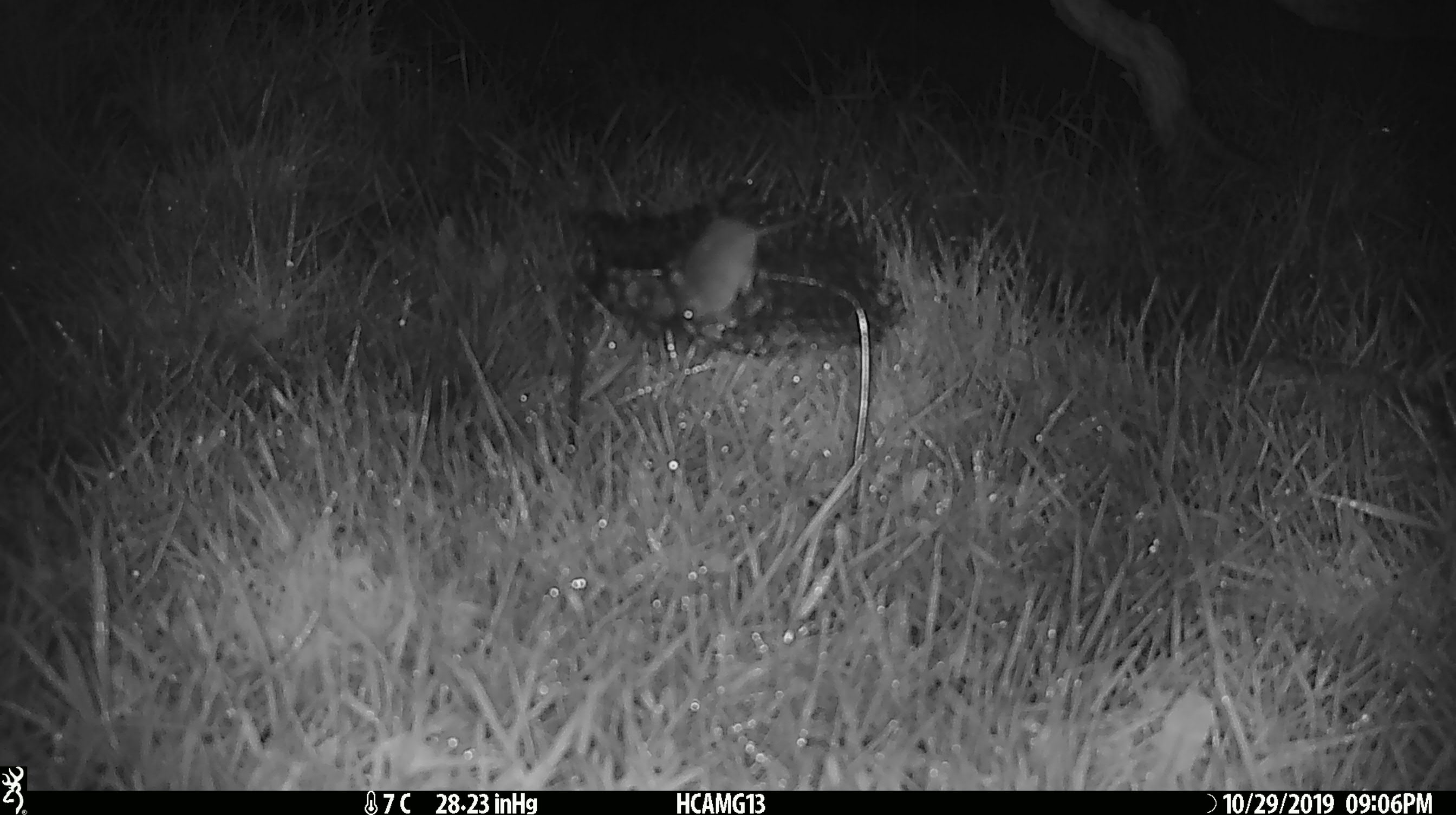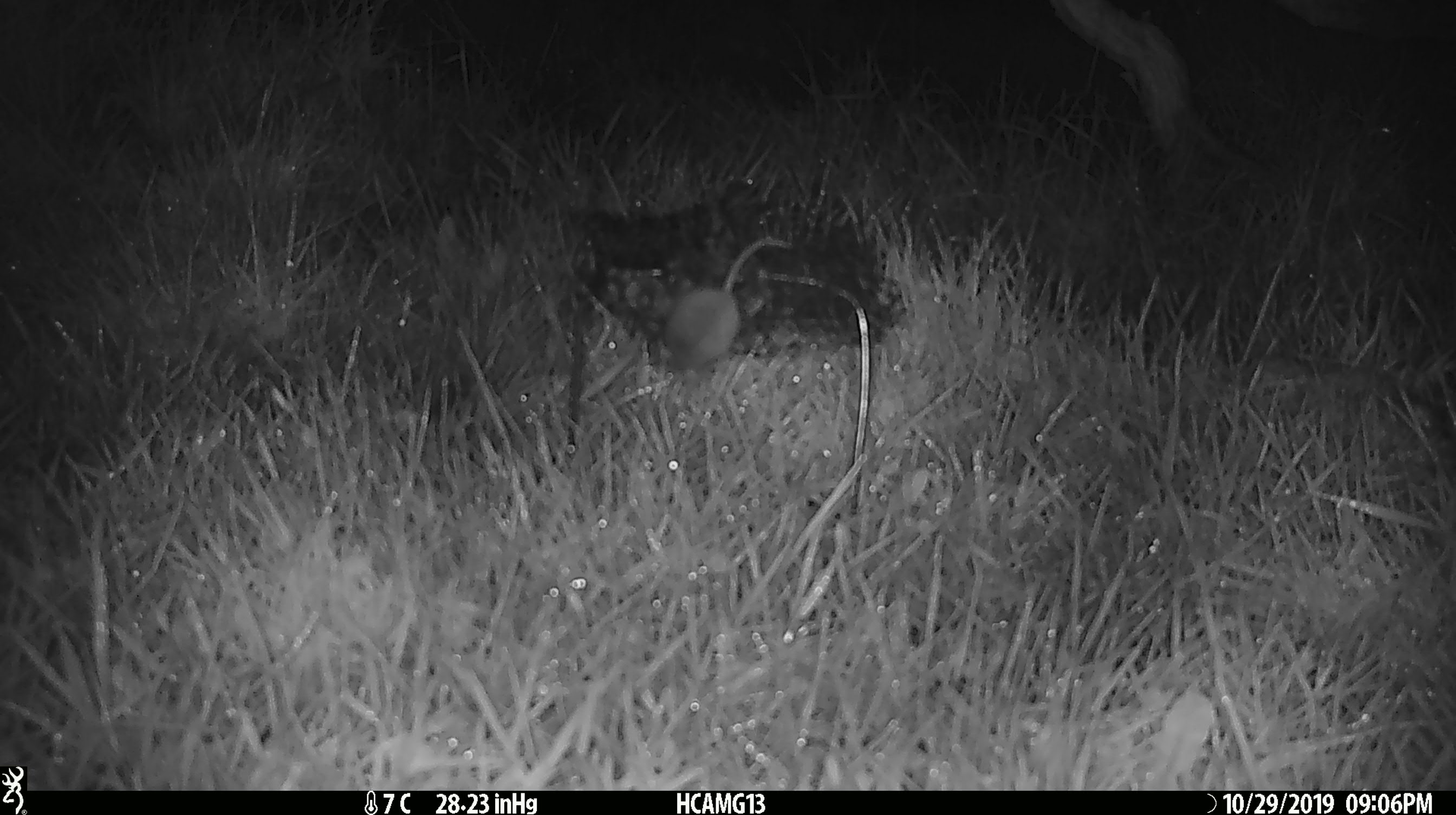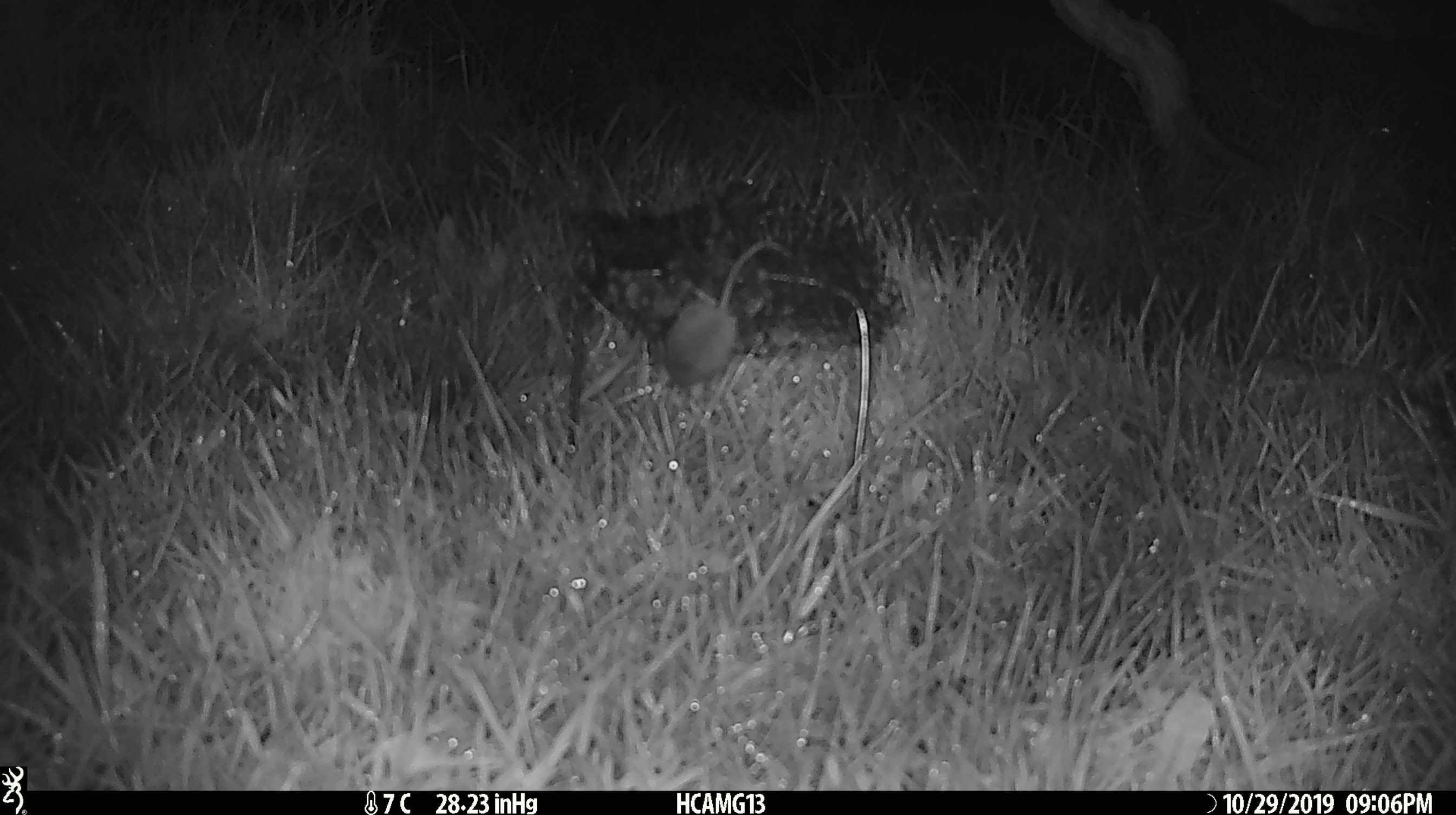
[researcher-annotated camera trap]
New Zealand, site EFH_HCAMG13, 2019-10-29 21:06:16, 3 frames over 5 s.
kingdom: Animalia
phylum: Chordata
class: Mammalia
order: Rodentia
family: Muridae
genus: Mus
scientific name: Mus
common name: mouse